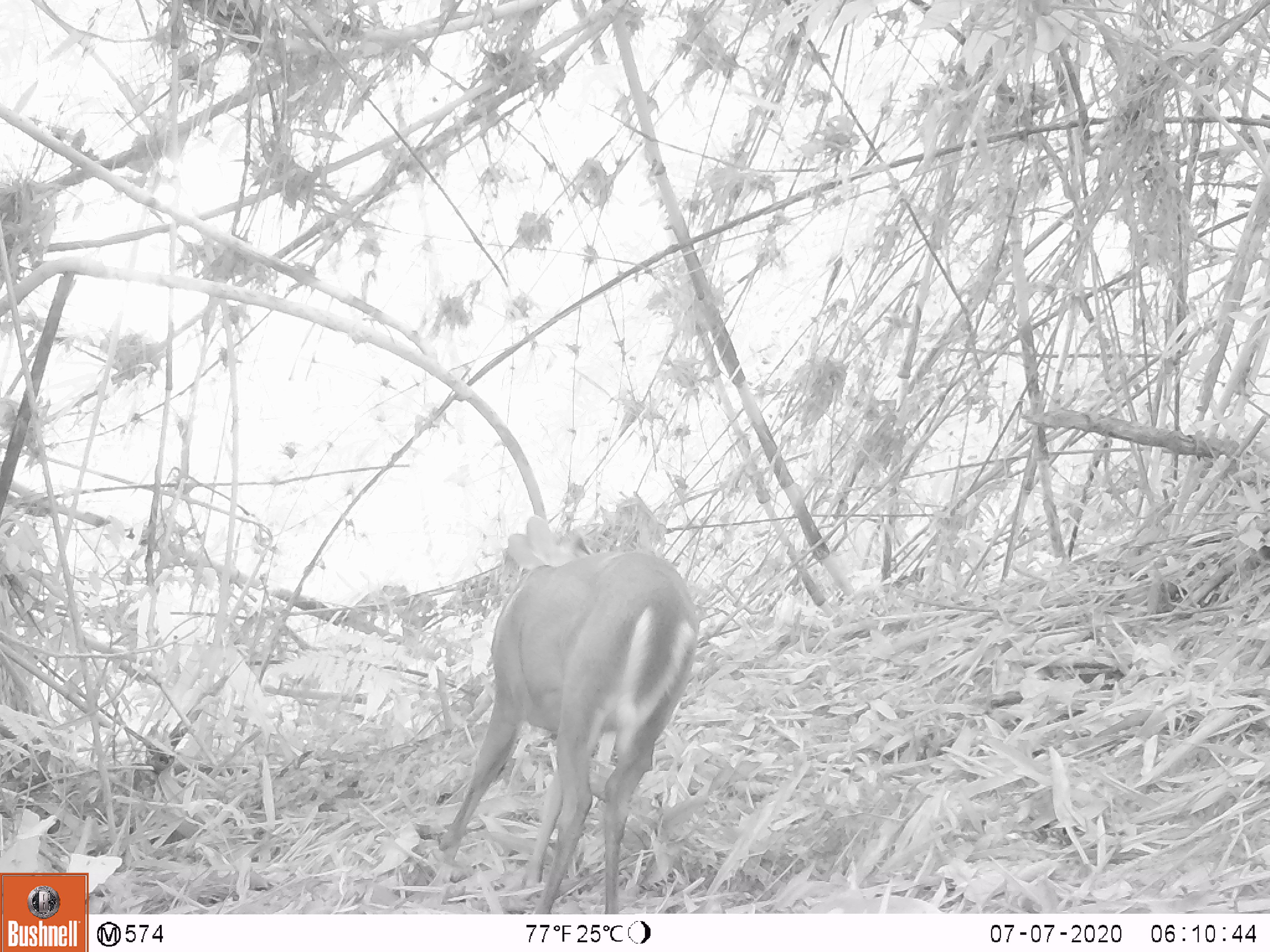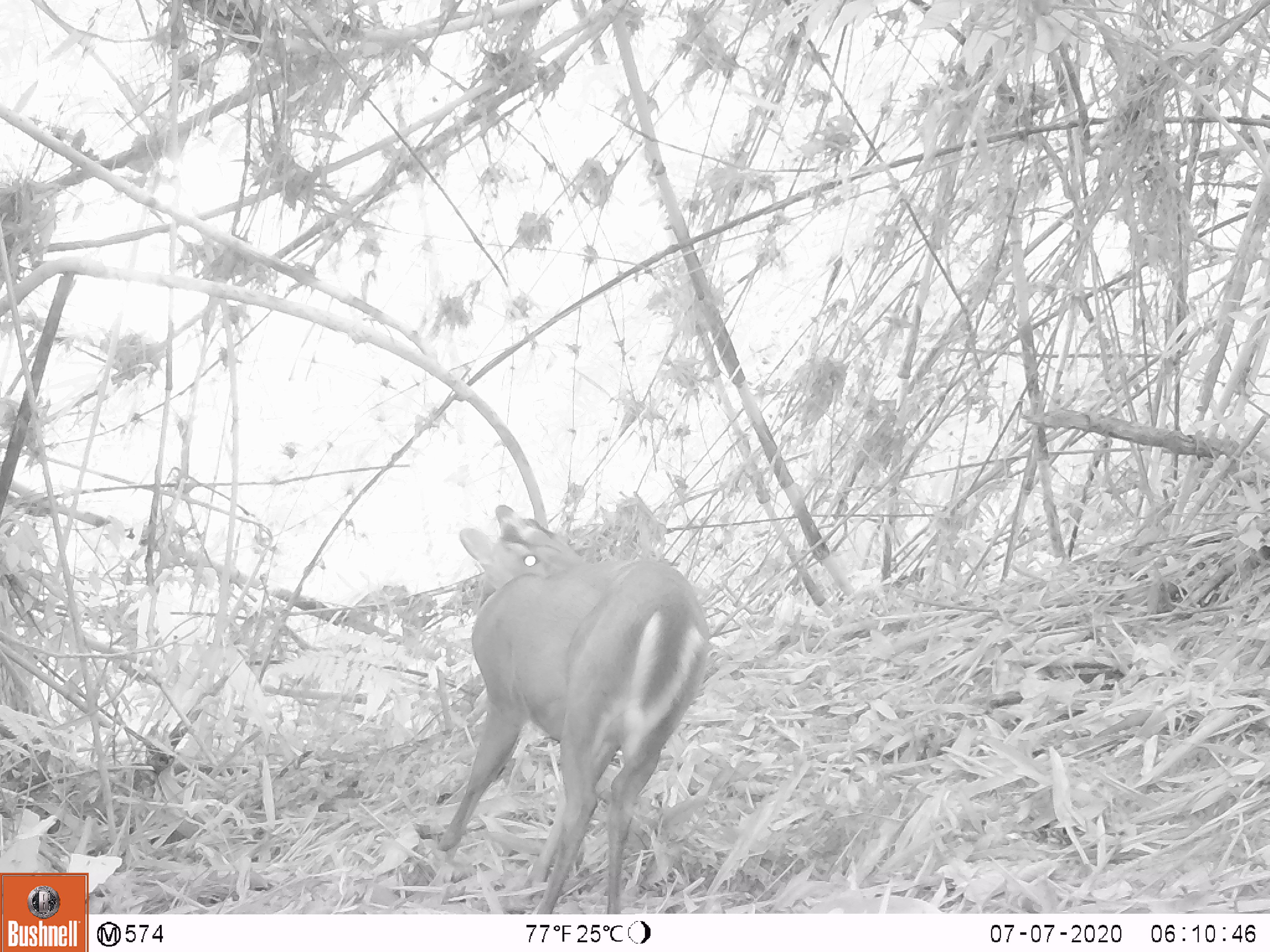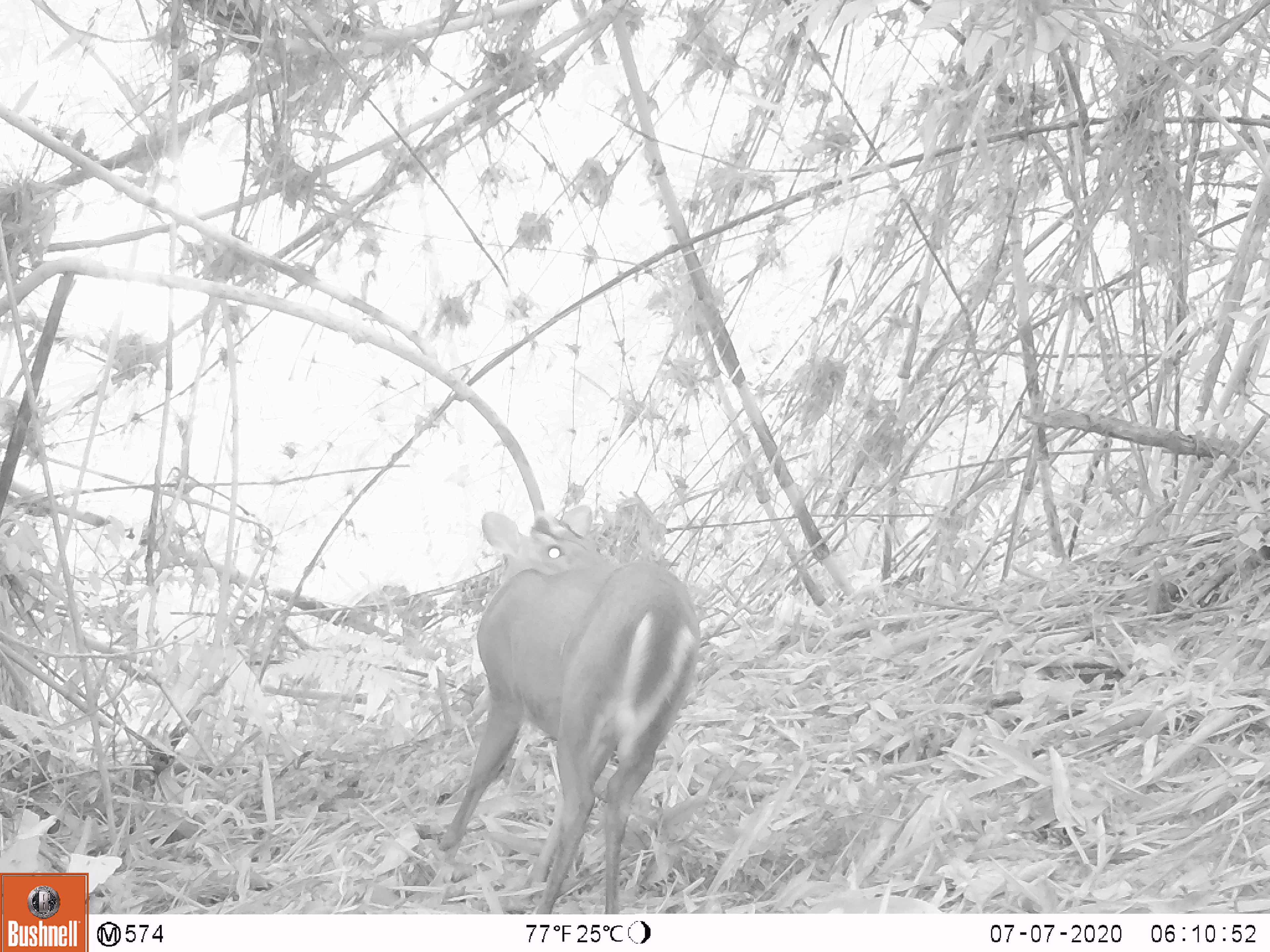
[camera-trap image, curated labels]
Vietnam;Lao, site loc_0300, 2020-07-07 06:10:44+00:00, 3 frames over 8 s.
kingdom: Animalia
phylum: Chordata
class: Mammalia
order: Artiodactyla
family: Cervidae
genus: Muntiacus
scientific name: Muntiacus rooseveltorum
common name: roosevelt's muntjac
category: roosevelts muntjac group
Roosevelts muntjac group (roosevelt's muntjac) (Muntiacus rooseveltorum). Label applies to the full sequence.